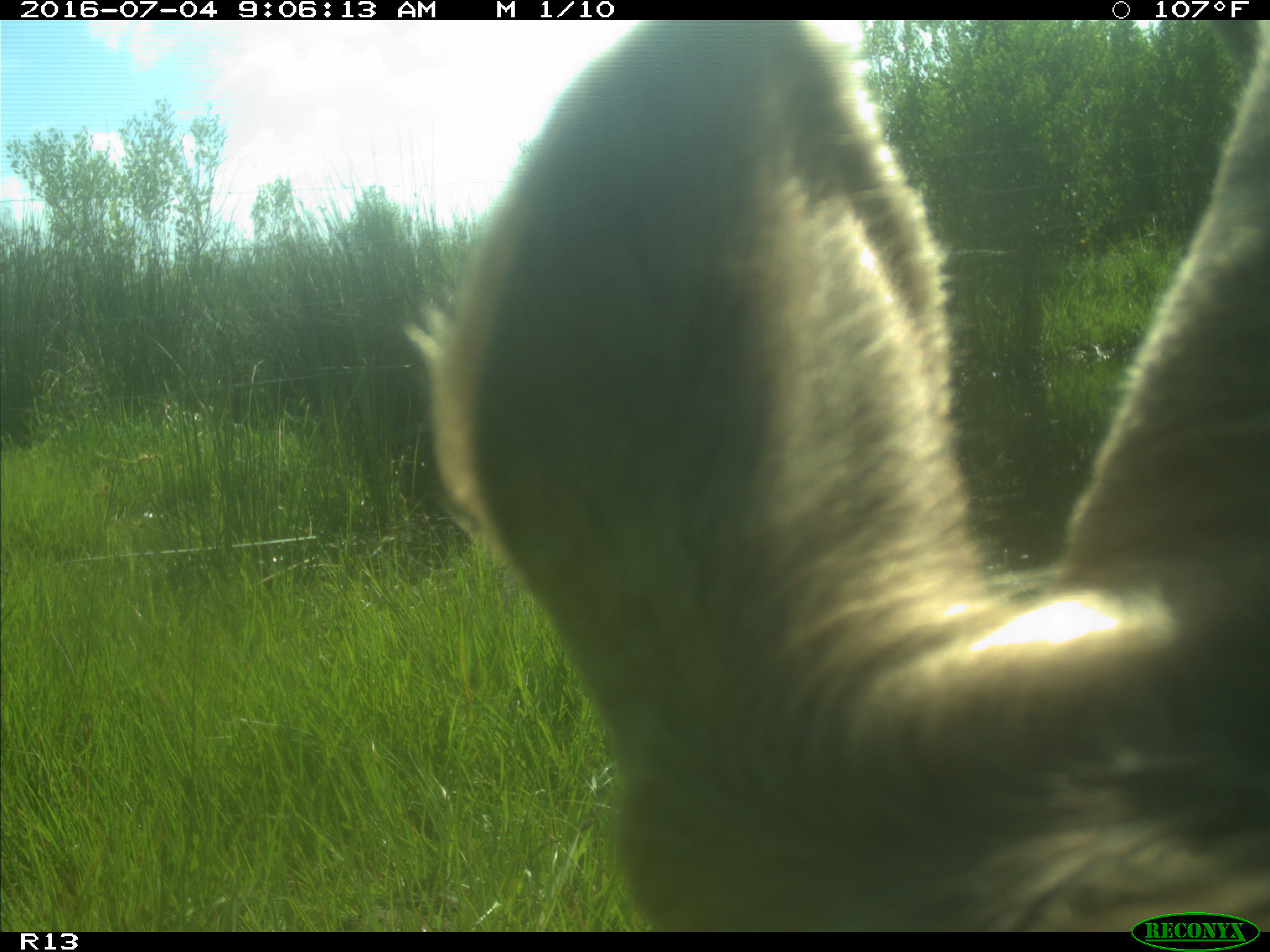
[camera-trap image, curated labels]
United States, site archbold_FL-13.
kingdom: Animalia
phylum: Chordata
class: Mammalia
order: Artiodactyla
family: Bovidae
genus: Bos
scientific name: Bos taurus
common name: domestic cow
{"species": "Bos taurus (domestic cow)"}